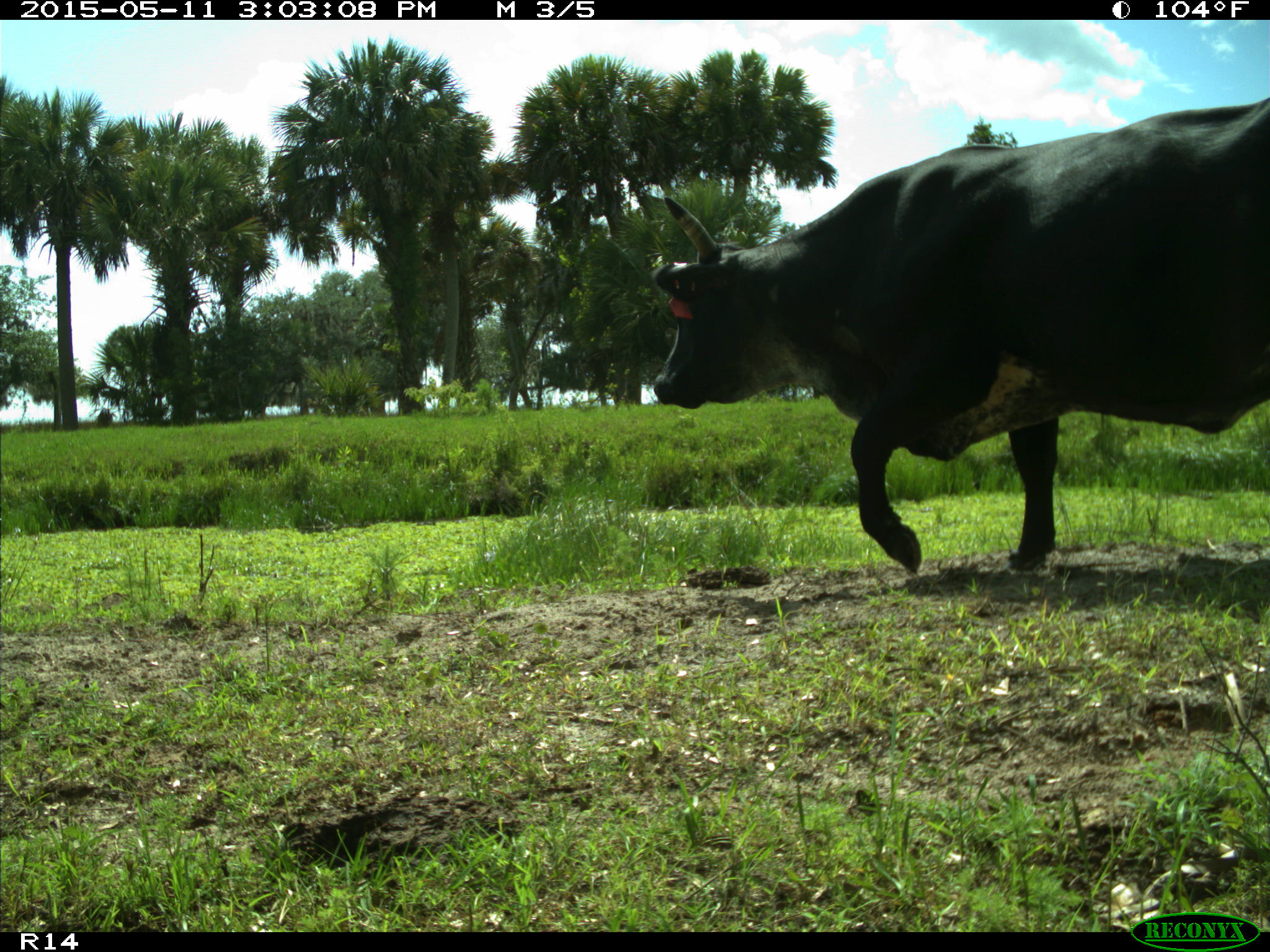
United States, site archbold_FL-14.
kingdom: Animalia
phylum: Chordata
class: Mammalia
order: Artiodactyla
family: Bovidae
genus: Bos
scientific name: Bos taurus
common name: domestic cow